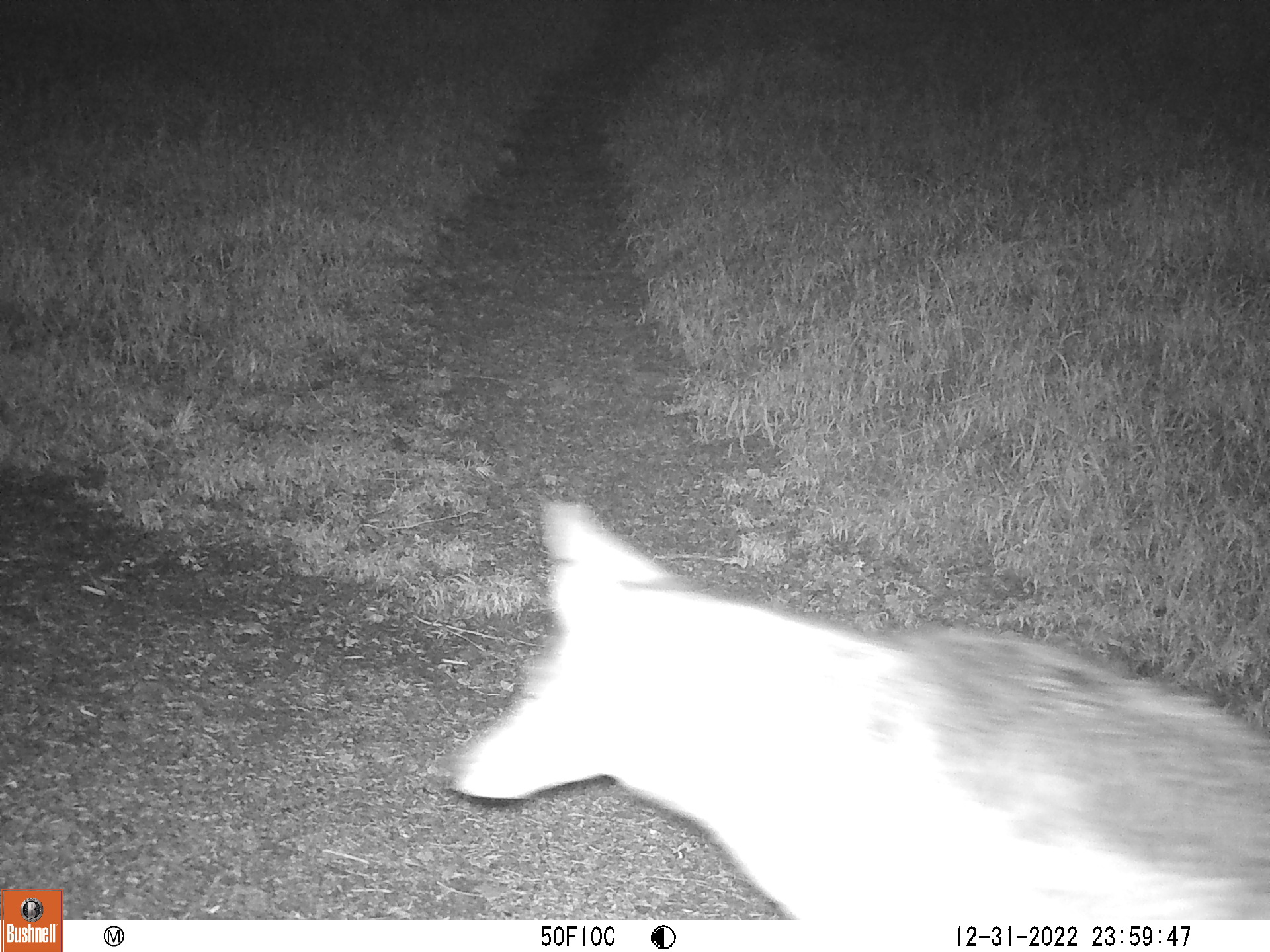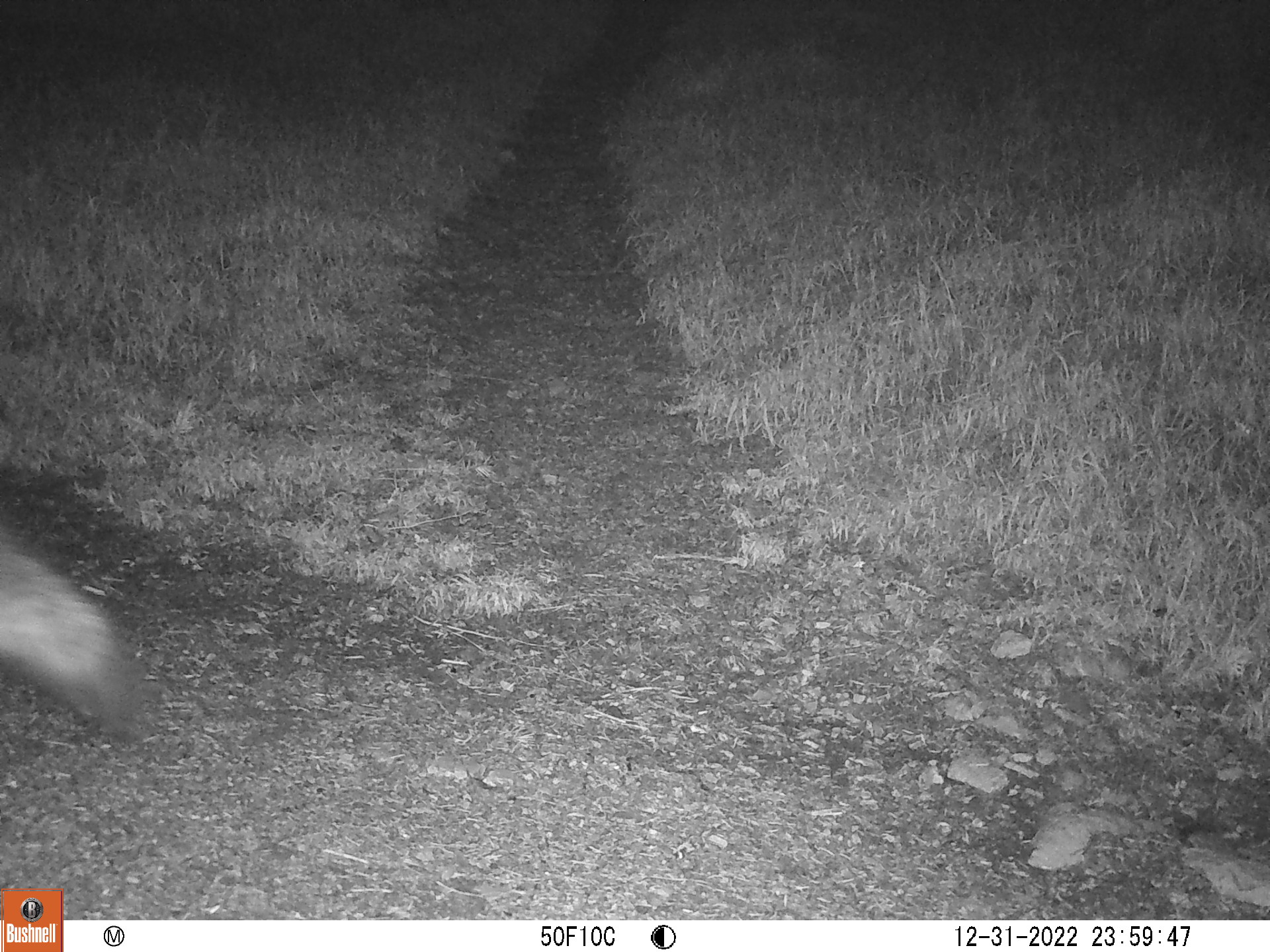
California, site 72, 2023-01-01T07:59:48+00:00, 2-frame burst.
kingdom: Animalia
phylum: Chordata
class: Mammalia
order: Carnivora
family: Canidae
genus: Canis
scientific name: Canis latrans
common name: coyote